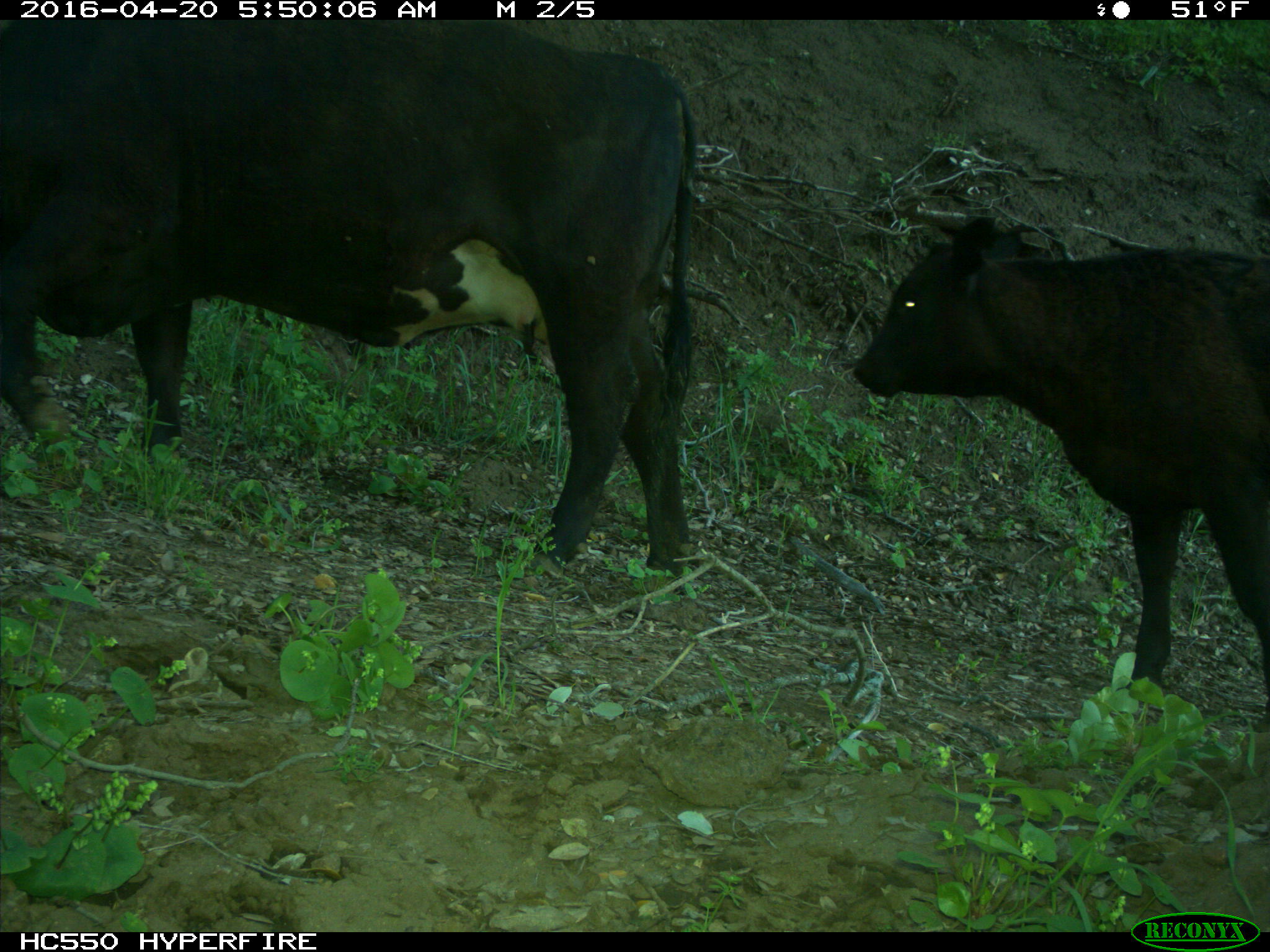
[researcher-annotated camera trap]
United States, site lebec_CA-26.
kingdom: Animalia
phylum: Chordata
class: Mammalia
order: Artiodactyla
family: Bovidae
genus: Bos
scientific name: Bos taurus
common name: domestic cow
Bos taurus (domestic cow).